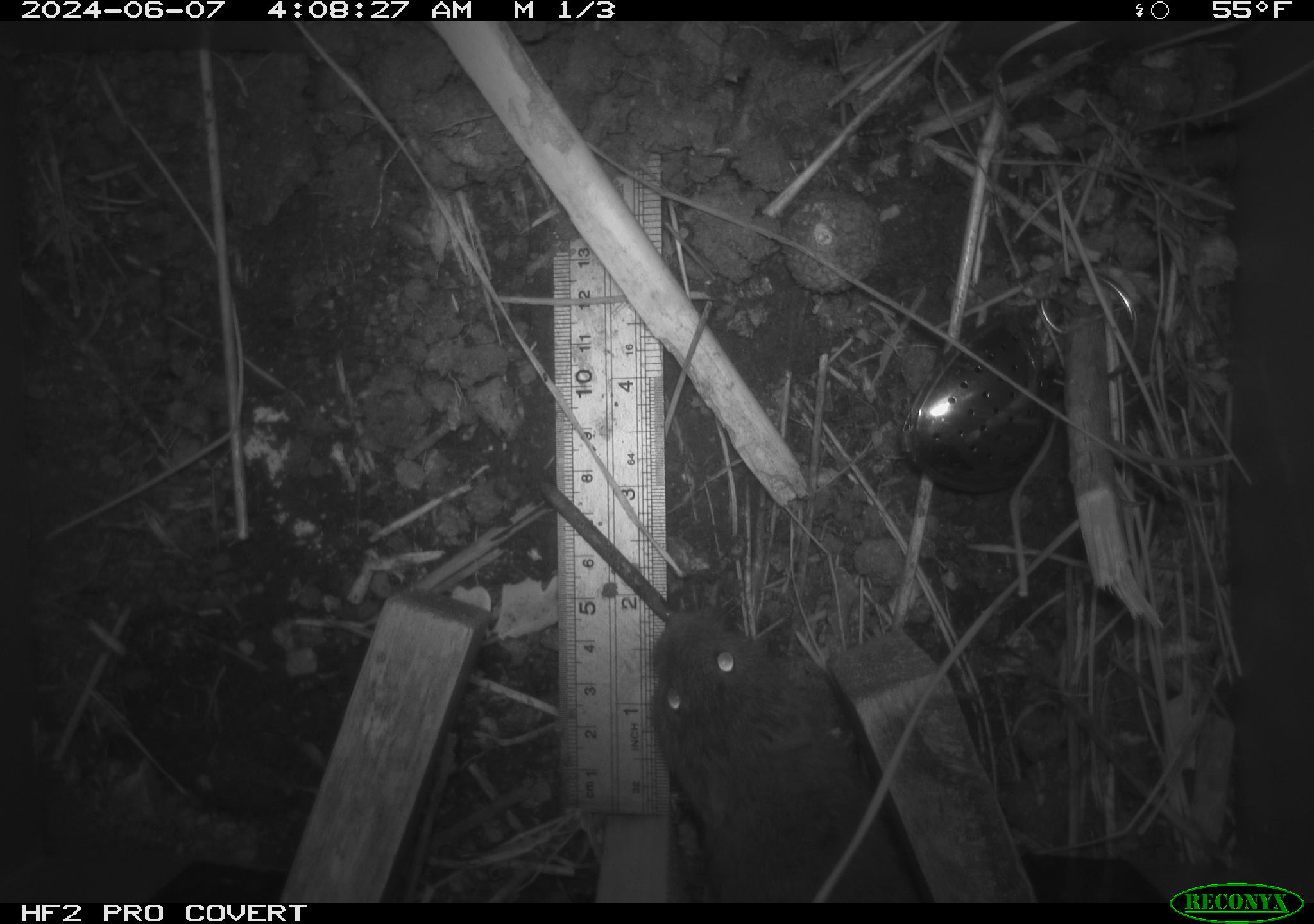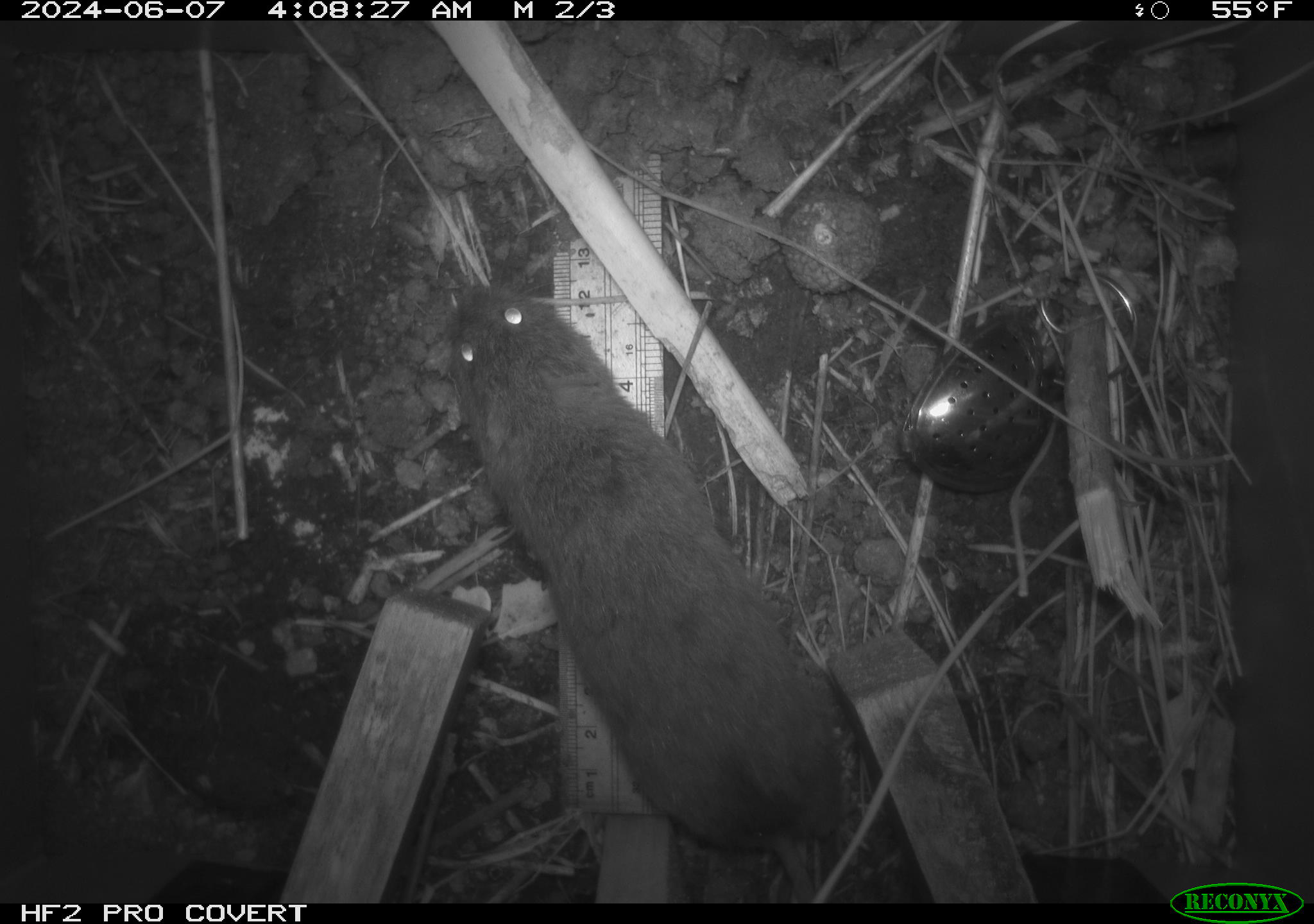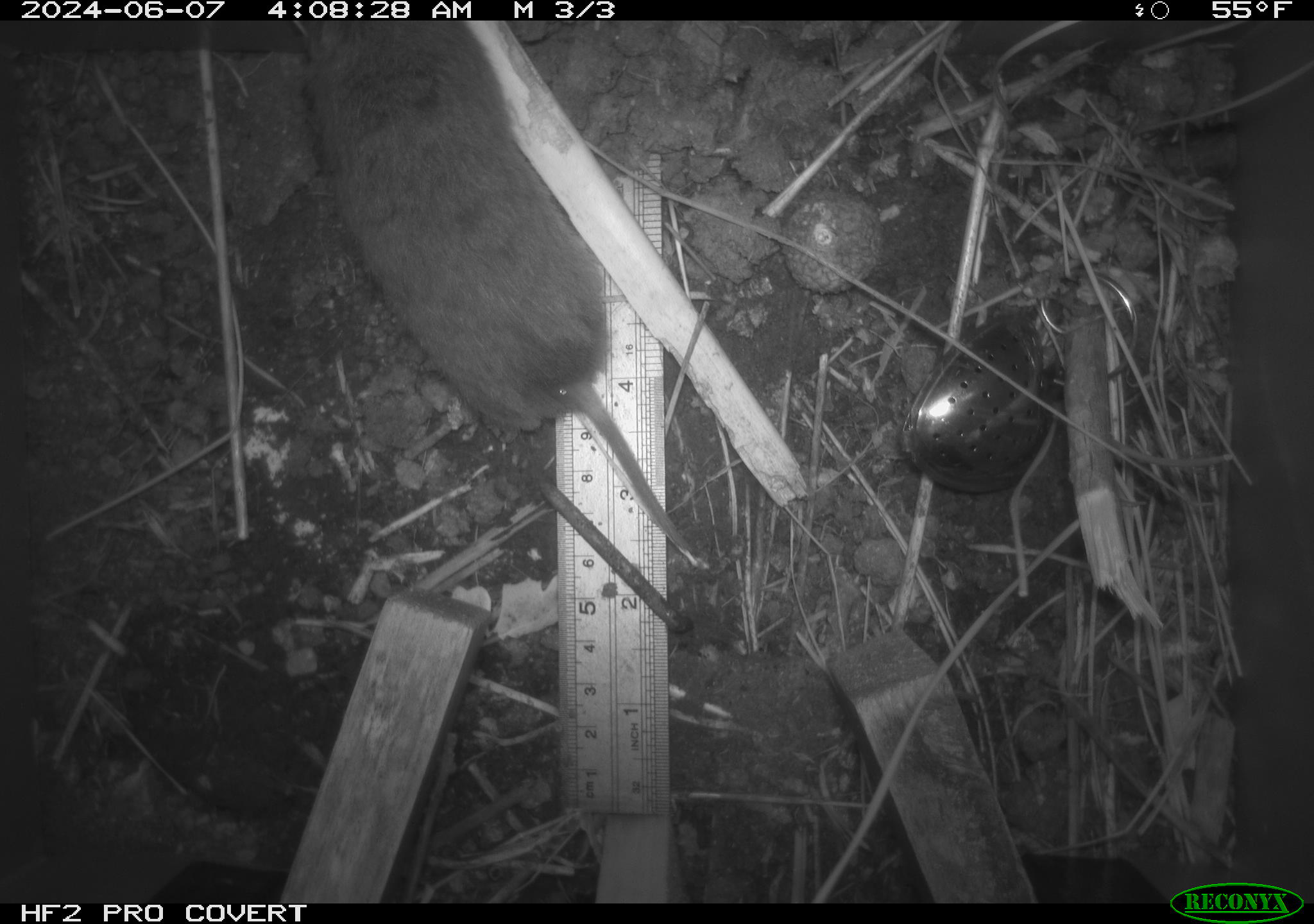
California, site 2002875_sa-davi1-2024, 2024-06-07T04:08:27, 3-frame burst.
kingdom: Animalia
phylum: Chordata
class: Mammalia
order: Rodentia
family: Cricetidae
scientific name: Arvicolinae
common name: voles, lemmings, and muskrats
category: arvicolinae subfamily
Arvicolinae subfamily (voles, lemmings, and muskrats) (Arvicolinae).